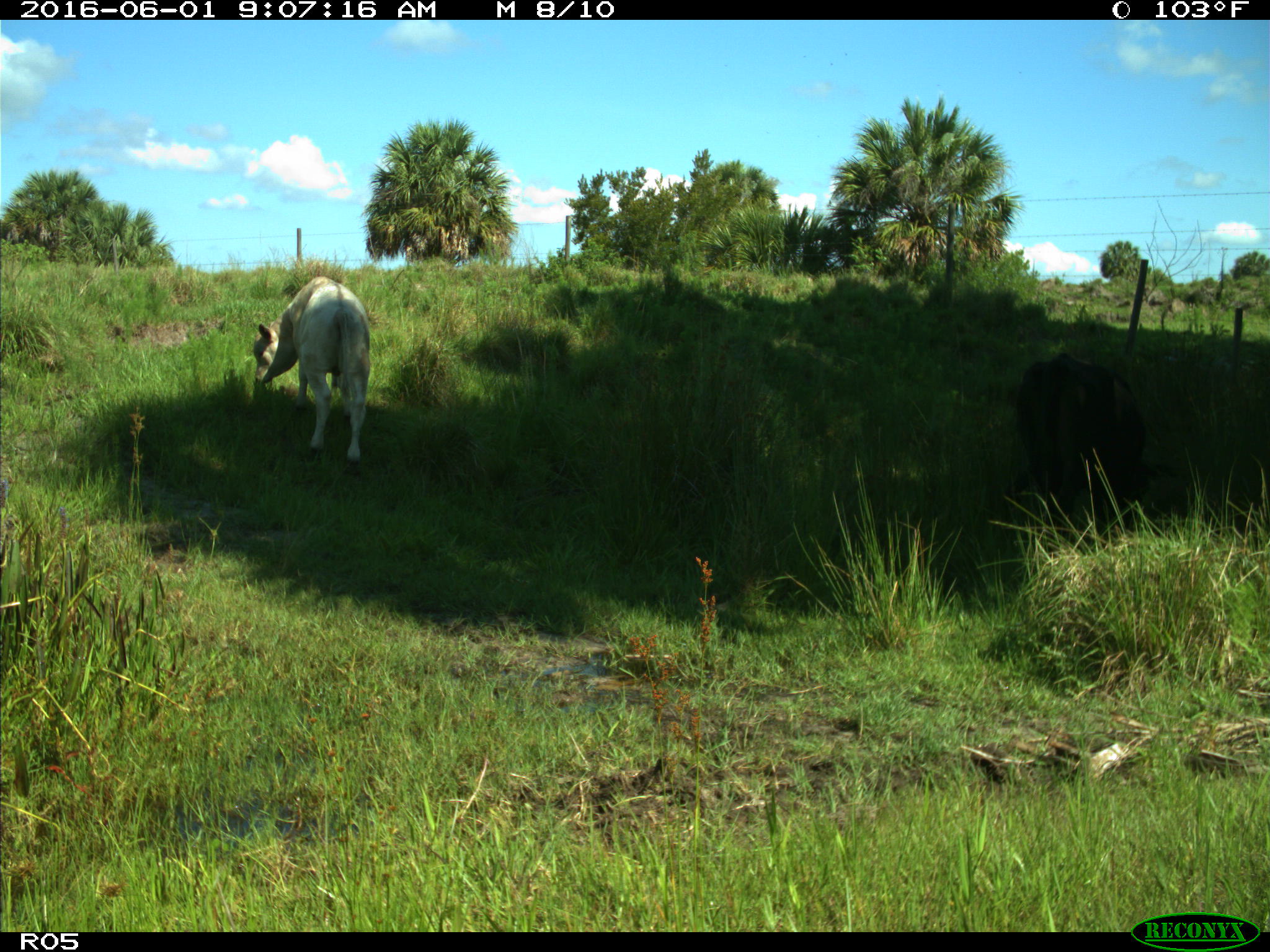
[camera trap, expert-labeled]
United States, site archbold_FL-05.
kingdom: Animalia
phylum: Chordata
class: Mammalia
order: Artiodactyla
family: Bovidae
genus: Bos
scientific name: Bos taurus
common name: domestic cow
Bos taurus (domestic cow).